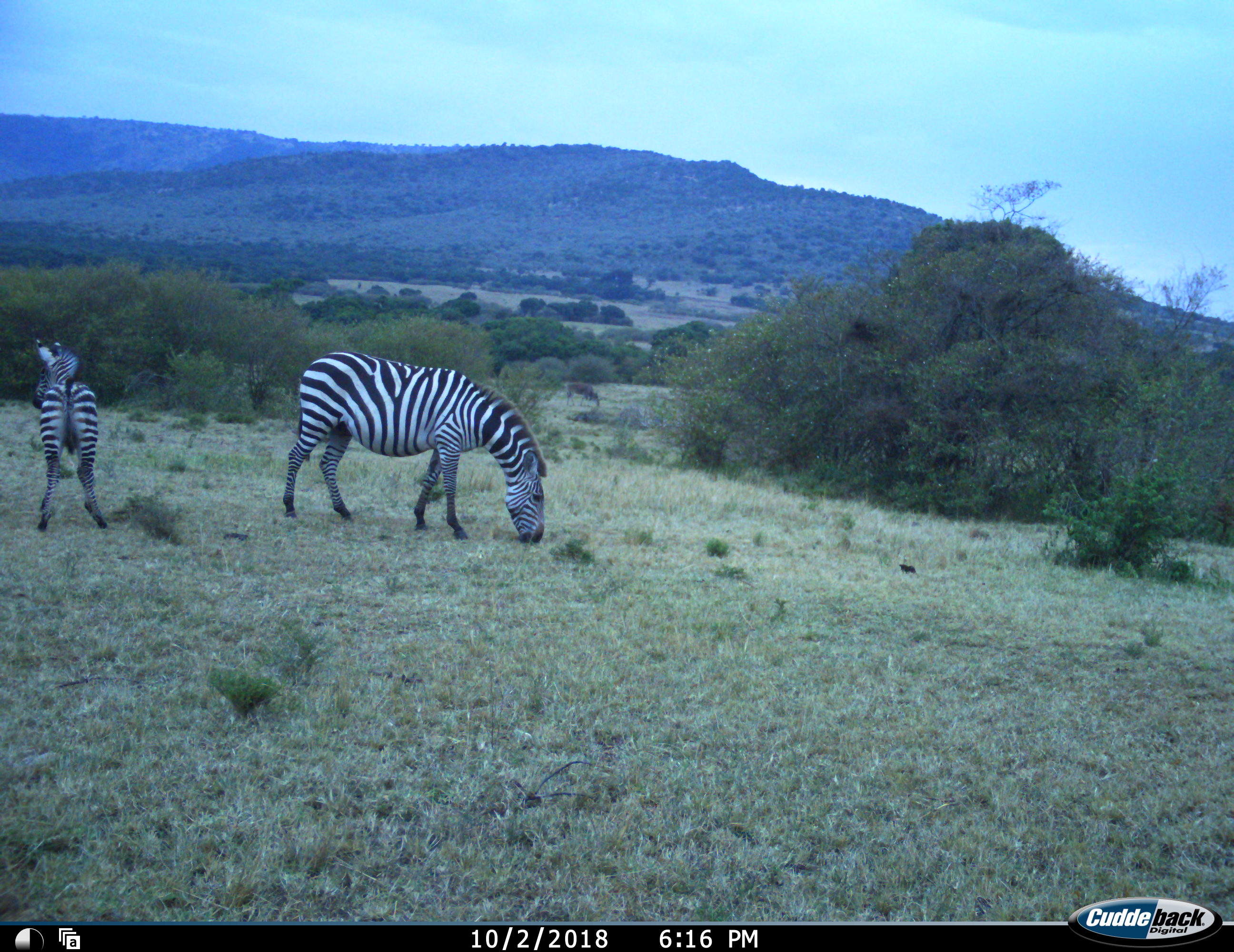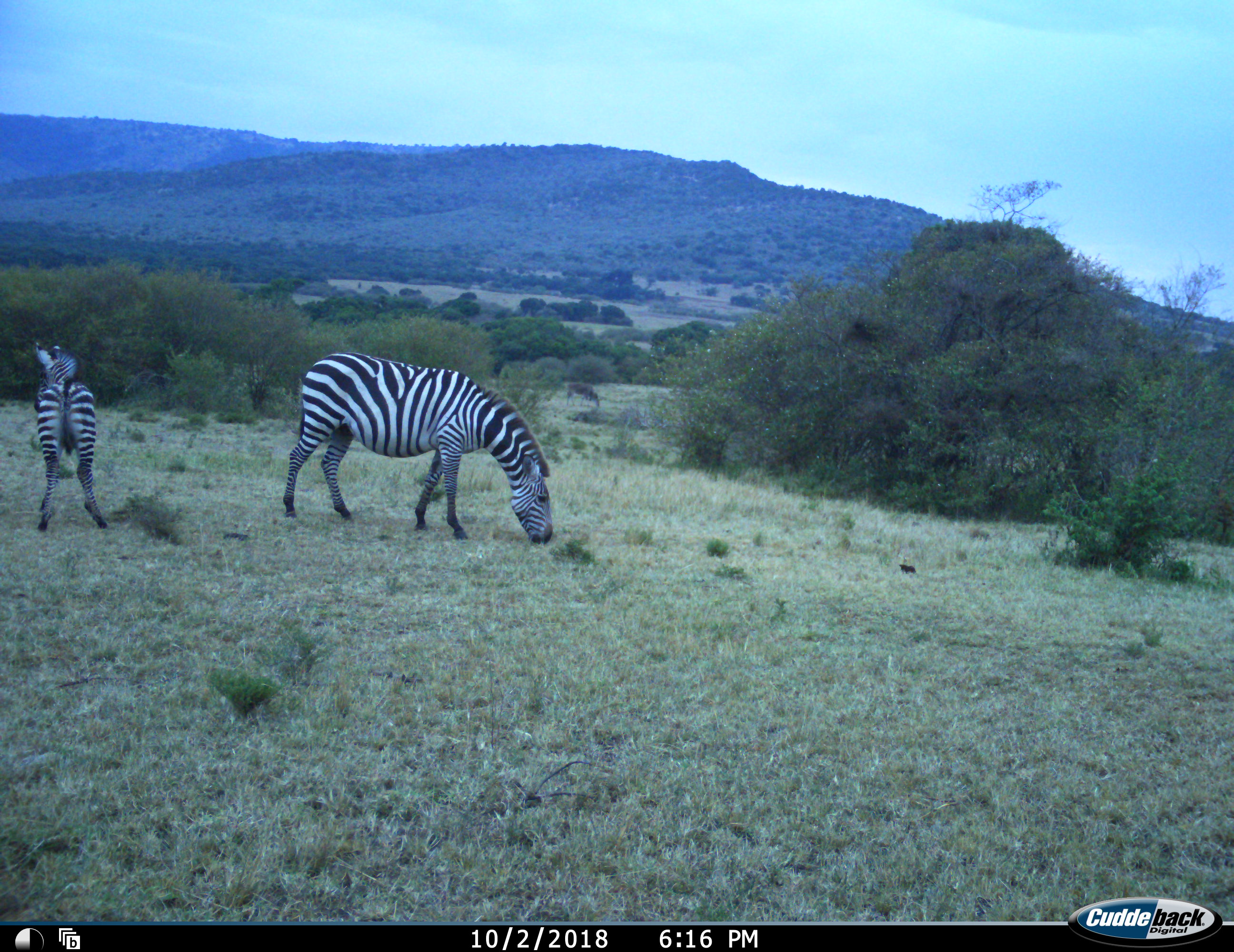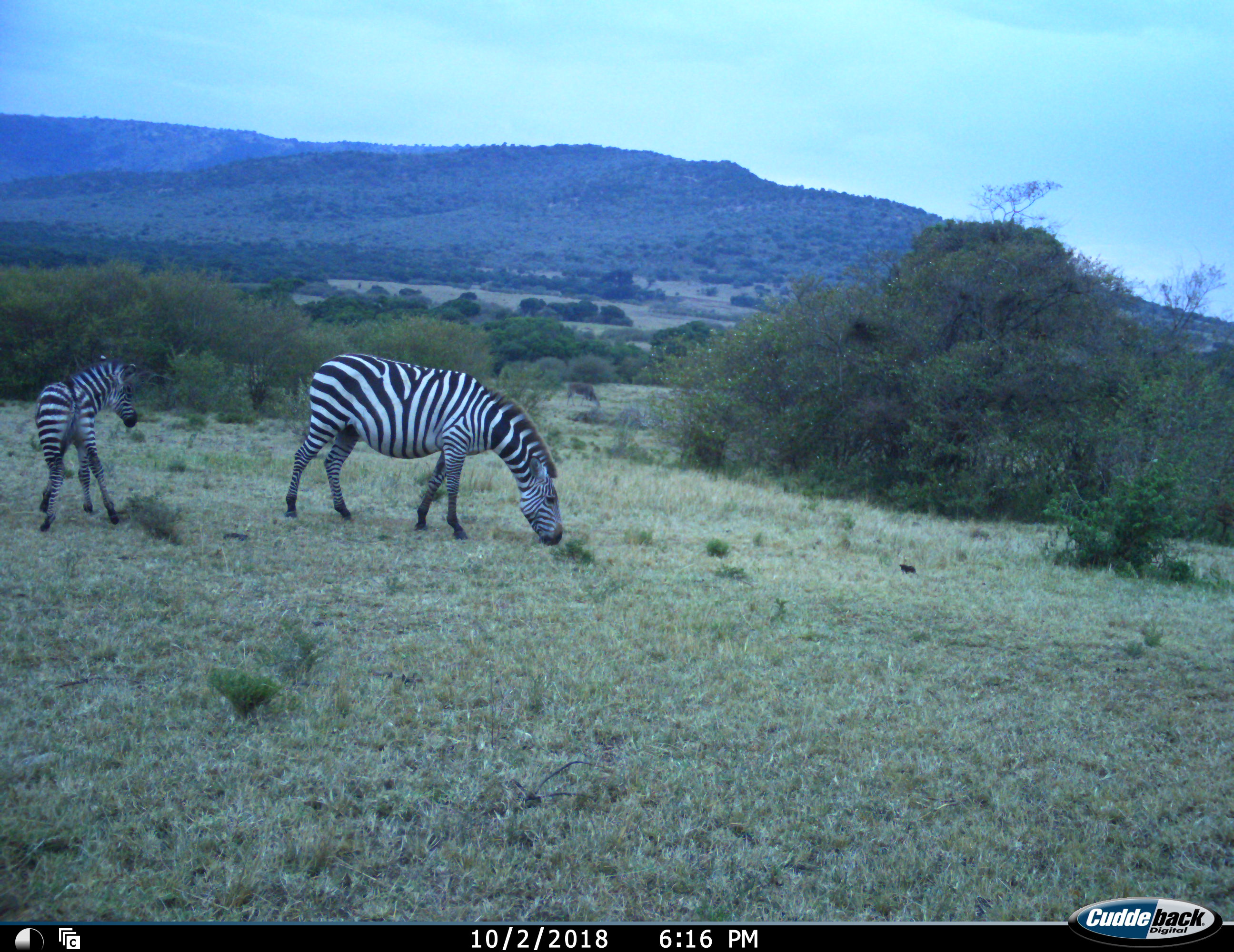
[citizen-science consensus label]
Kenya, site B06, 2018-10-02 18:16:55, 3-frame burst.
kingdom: Animalia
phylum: Chordata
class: Mammalia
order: Perissodactyla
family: Equidae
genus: Equus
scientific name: Equus quagga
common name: plains zebra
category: zebra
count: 2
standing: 70%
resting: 0%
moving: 0%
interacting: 0%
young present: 70%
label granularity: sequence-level